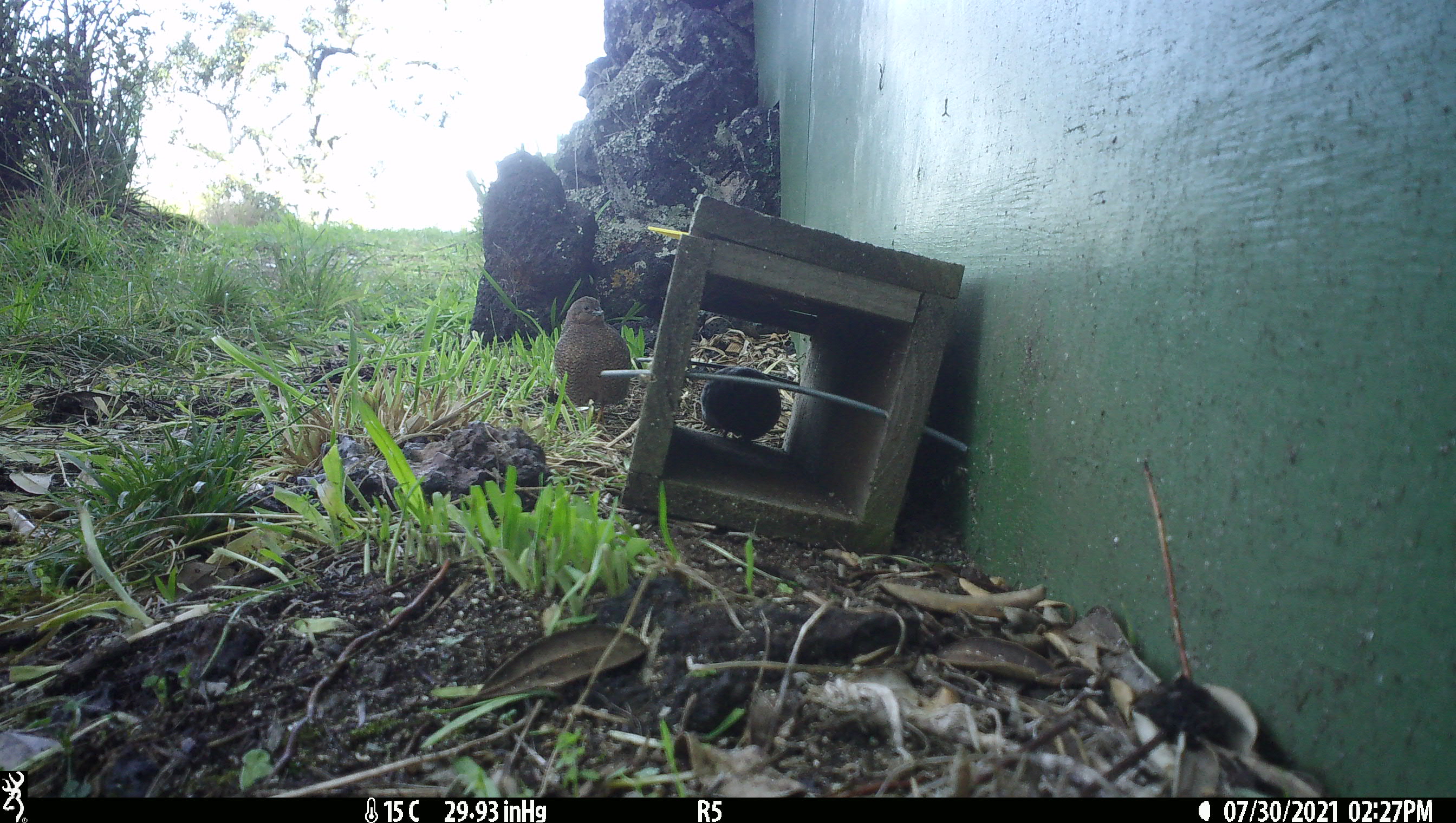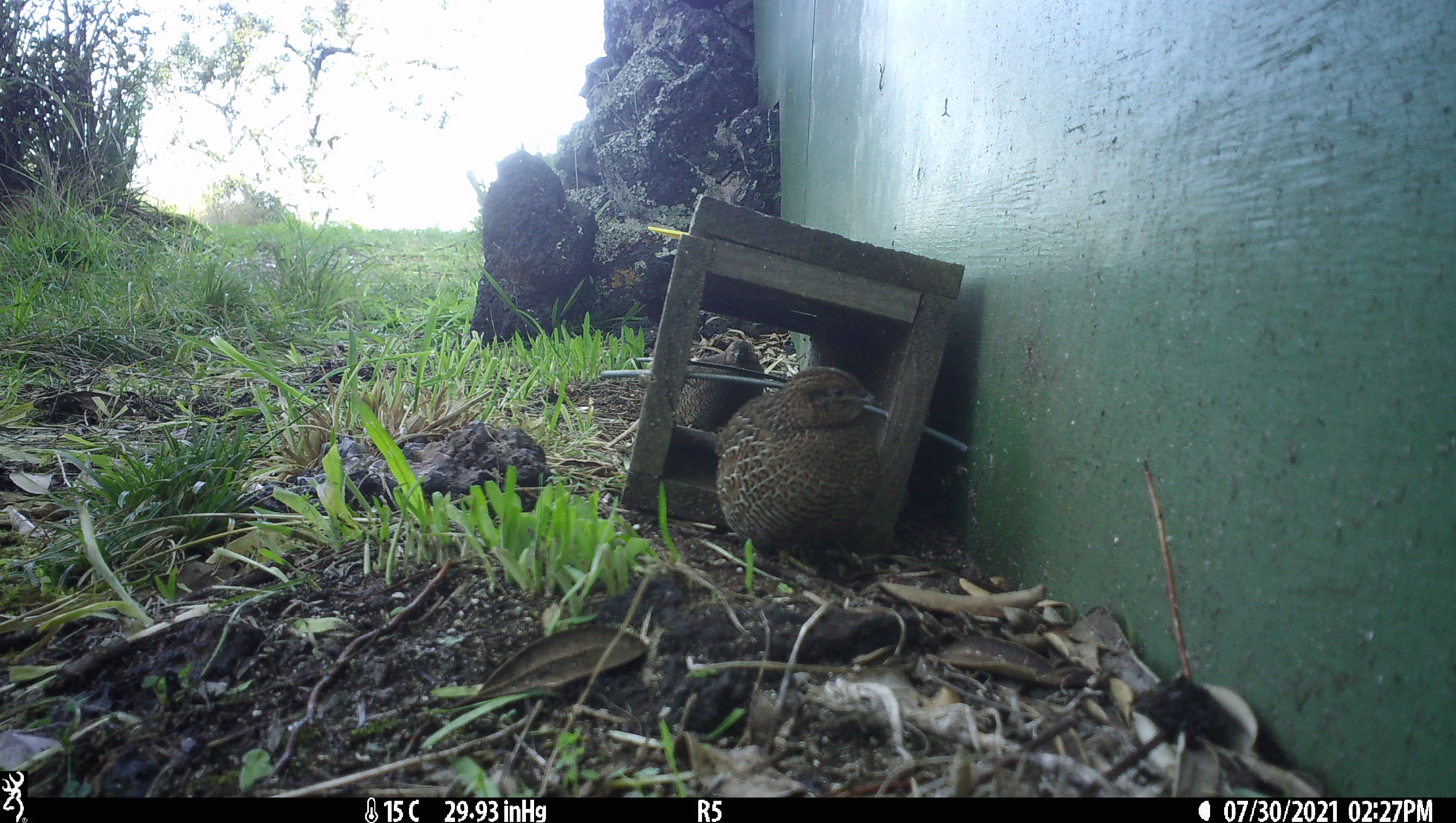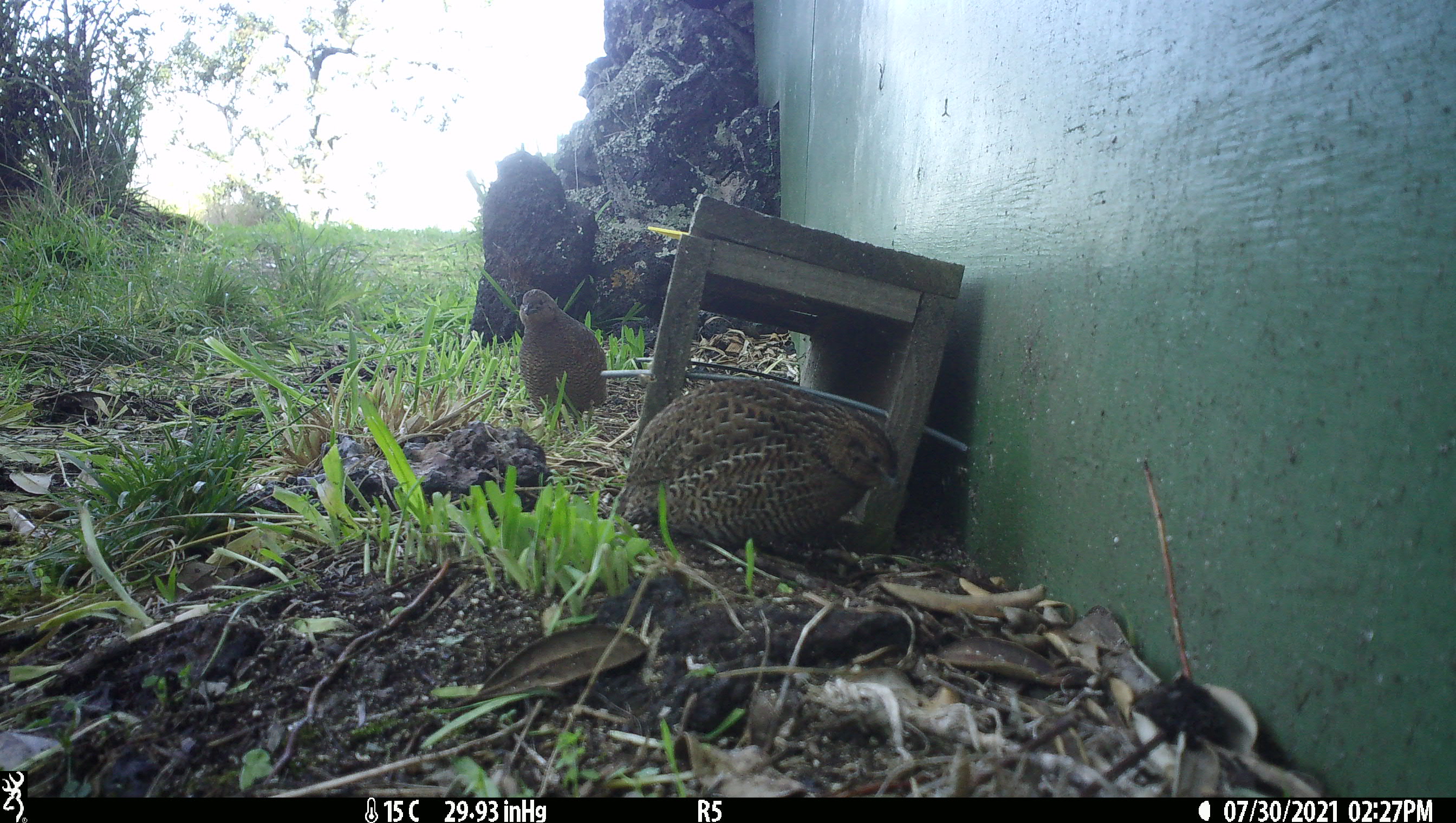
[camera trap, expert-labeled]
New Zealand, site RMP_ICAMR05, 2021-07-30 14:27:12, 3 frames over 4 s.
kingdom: Animalia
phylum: Chordata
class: Aves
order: Galliformes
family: Phasianidae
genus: Synoicus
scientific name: Synoicus ypsilophorus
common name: brown quail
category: quail brown